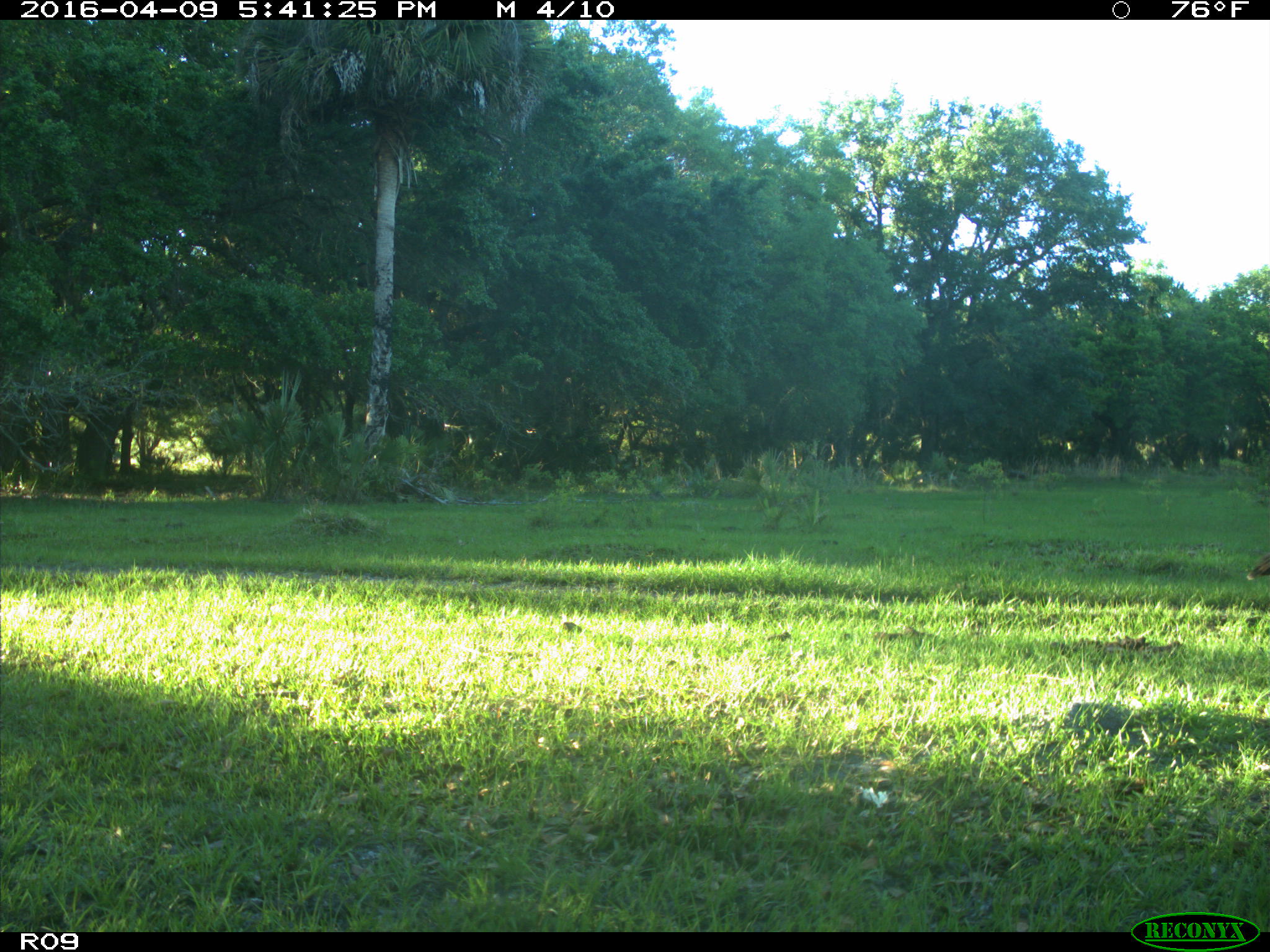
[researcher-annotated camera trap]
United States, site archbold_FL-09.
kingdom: Animalia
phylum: Chordata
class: Aves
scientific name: Aves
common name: birds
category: unidentified bird